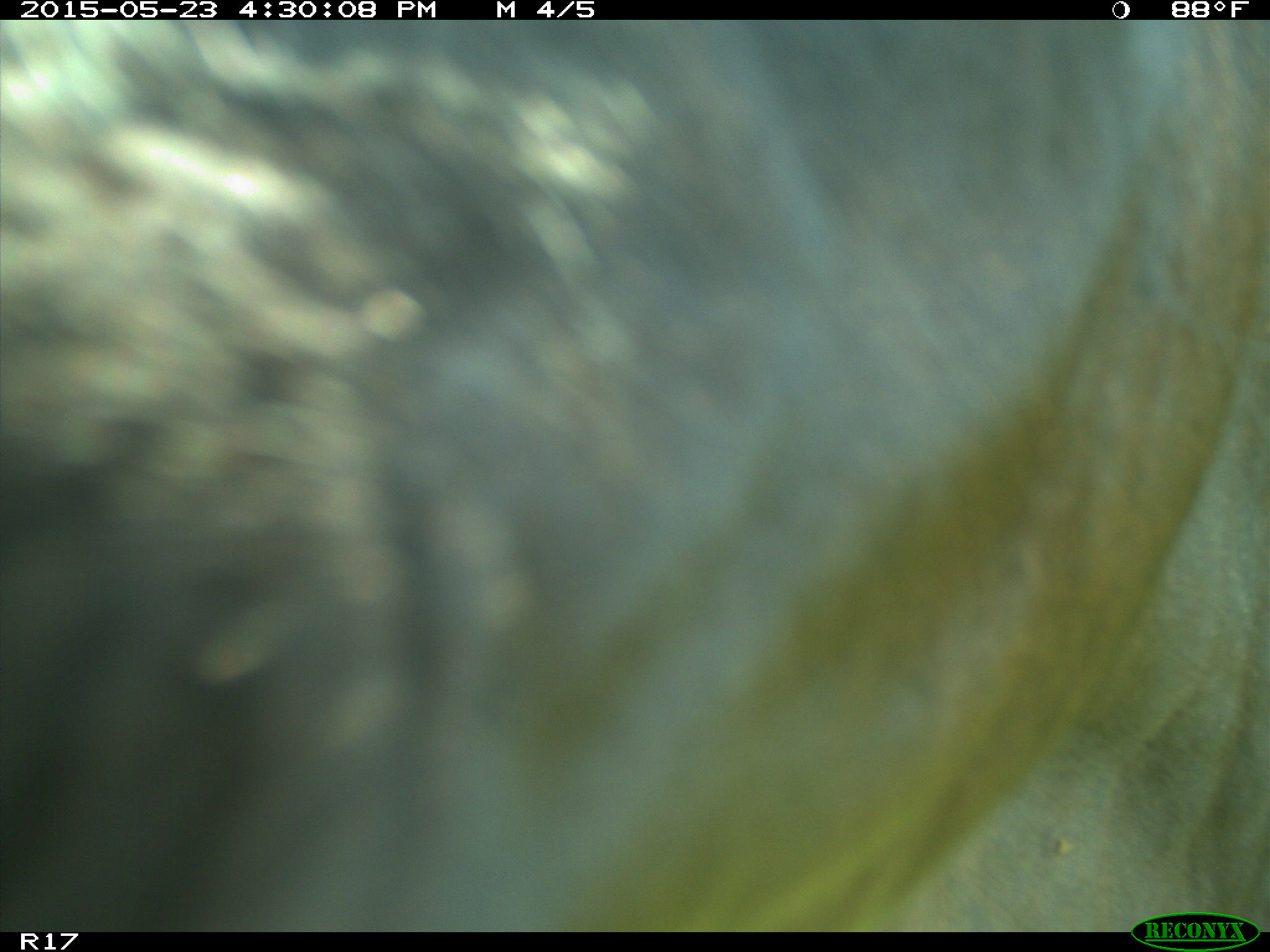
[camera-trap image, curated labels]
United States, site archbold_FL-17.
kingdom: Animalia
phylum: Chordata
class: Mammalia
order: Artiodactyla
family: Bovidae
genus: Bos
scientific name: Bos taurus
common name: domestic cow